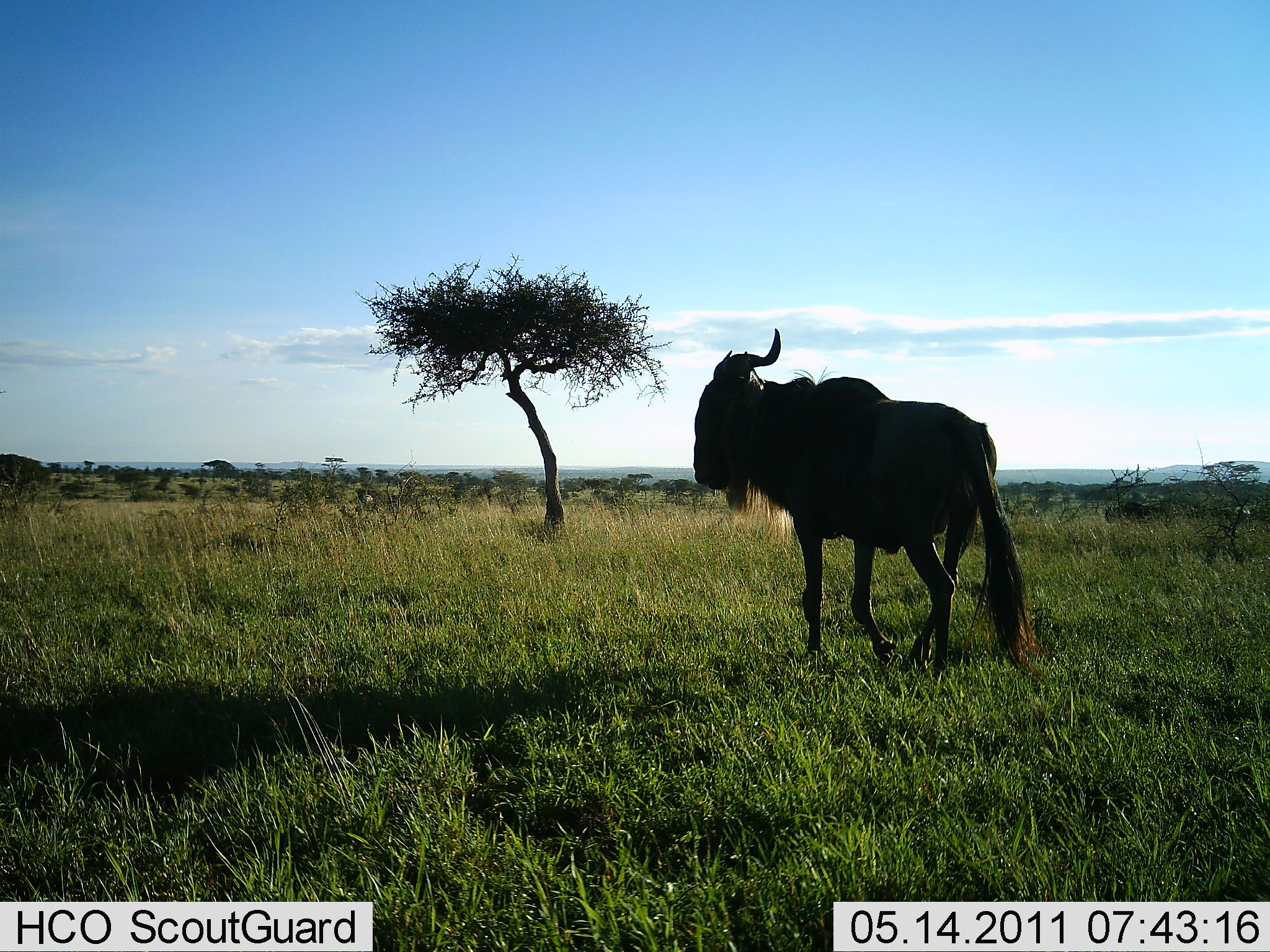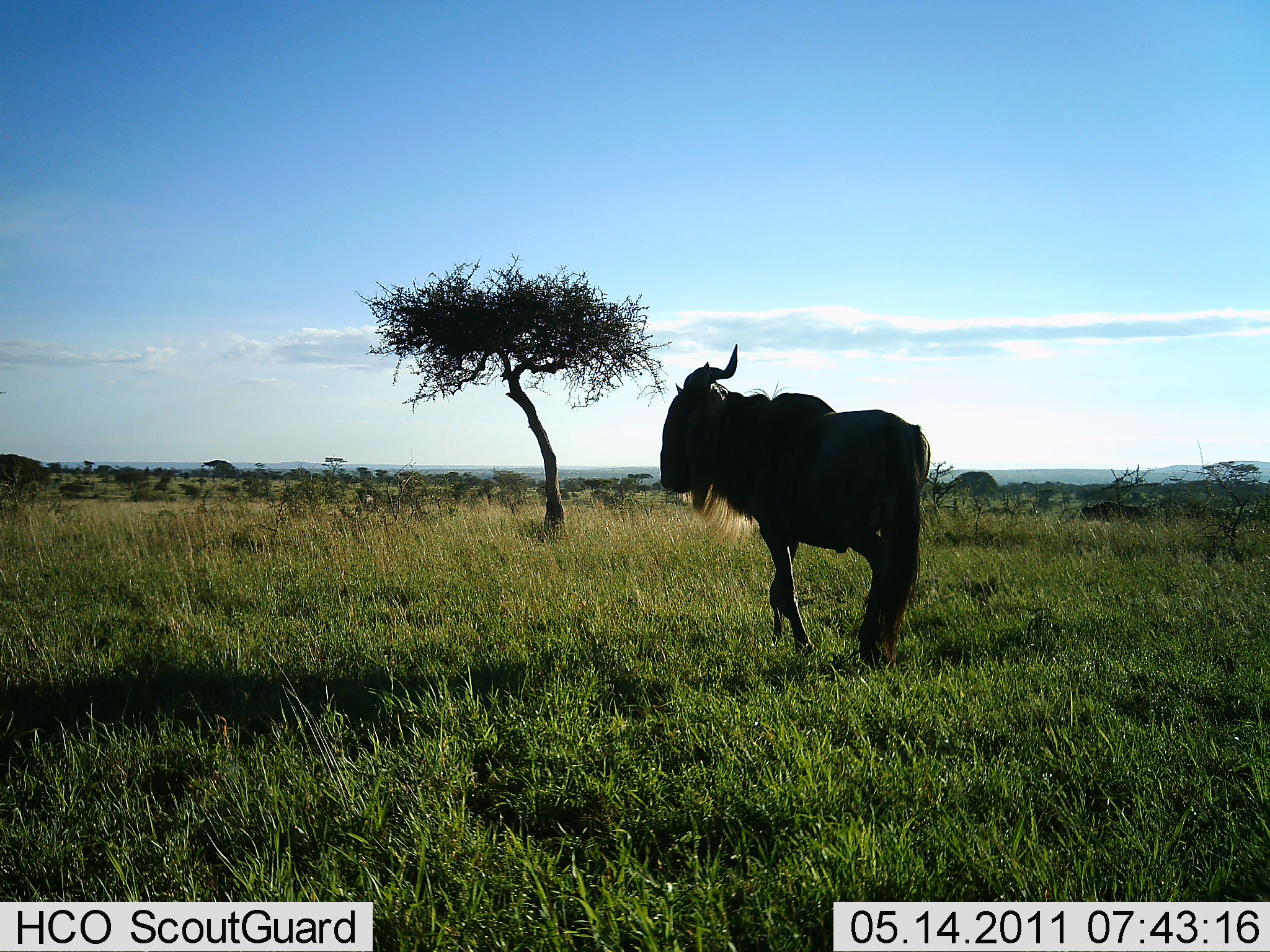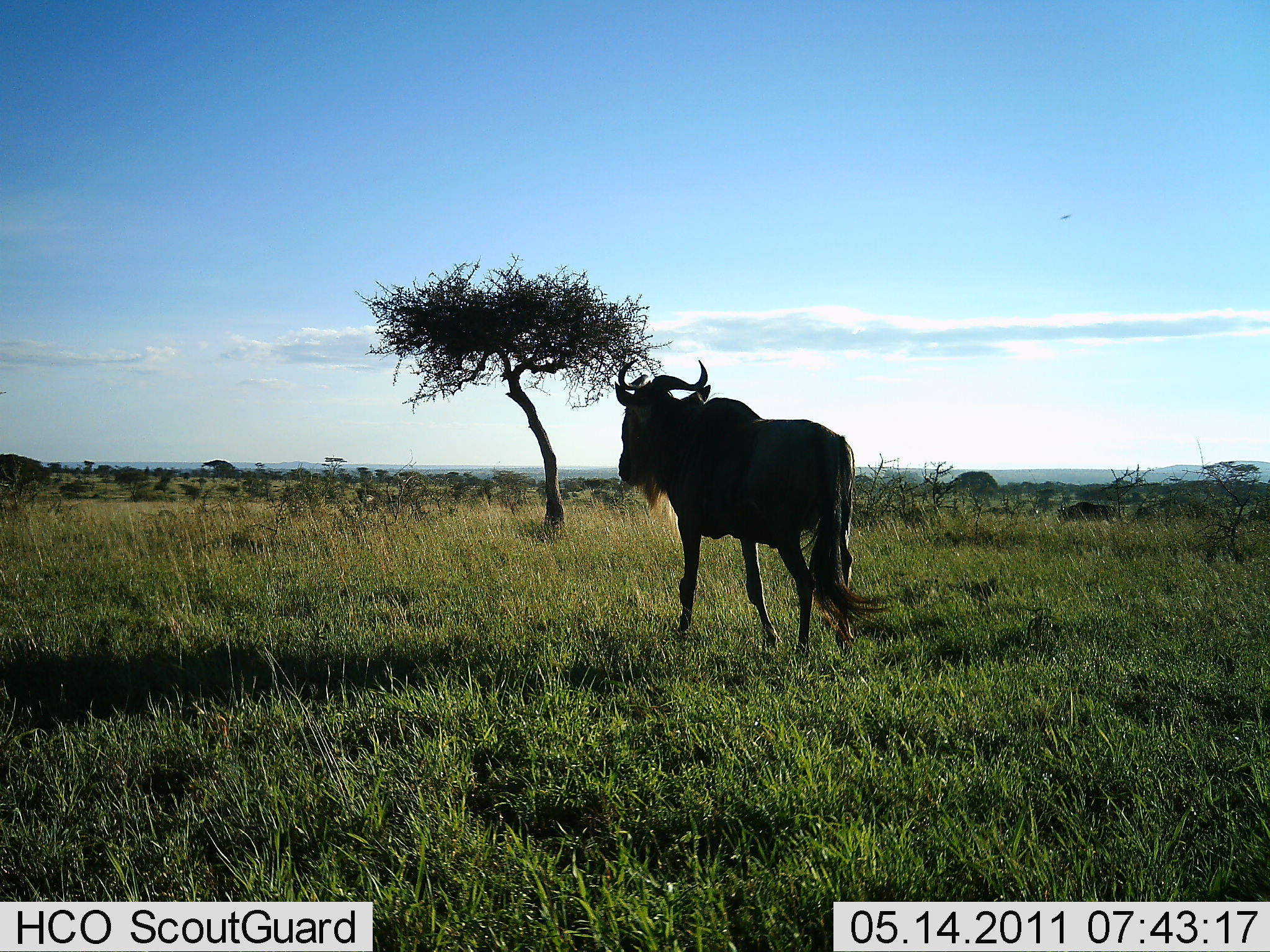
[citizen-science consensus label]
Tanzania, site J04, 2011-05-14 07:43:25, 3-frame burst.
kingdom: Animalia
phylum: Chordata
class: Mammalia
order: Artiodactyla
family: Bovidae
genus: Connochaetes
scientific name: Connochaetes taurinus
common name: blue wildebeest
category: wildebeest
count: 2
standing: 8%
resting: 0%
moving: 92%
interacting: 0%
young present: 0%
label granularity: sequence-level